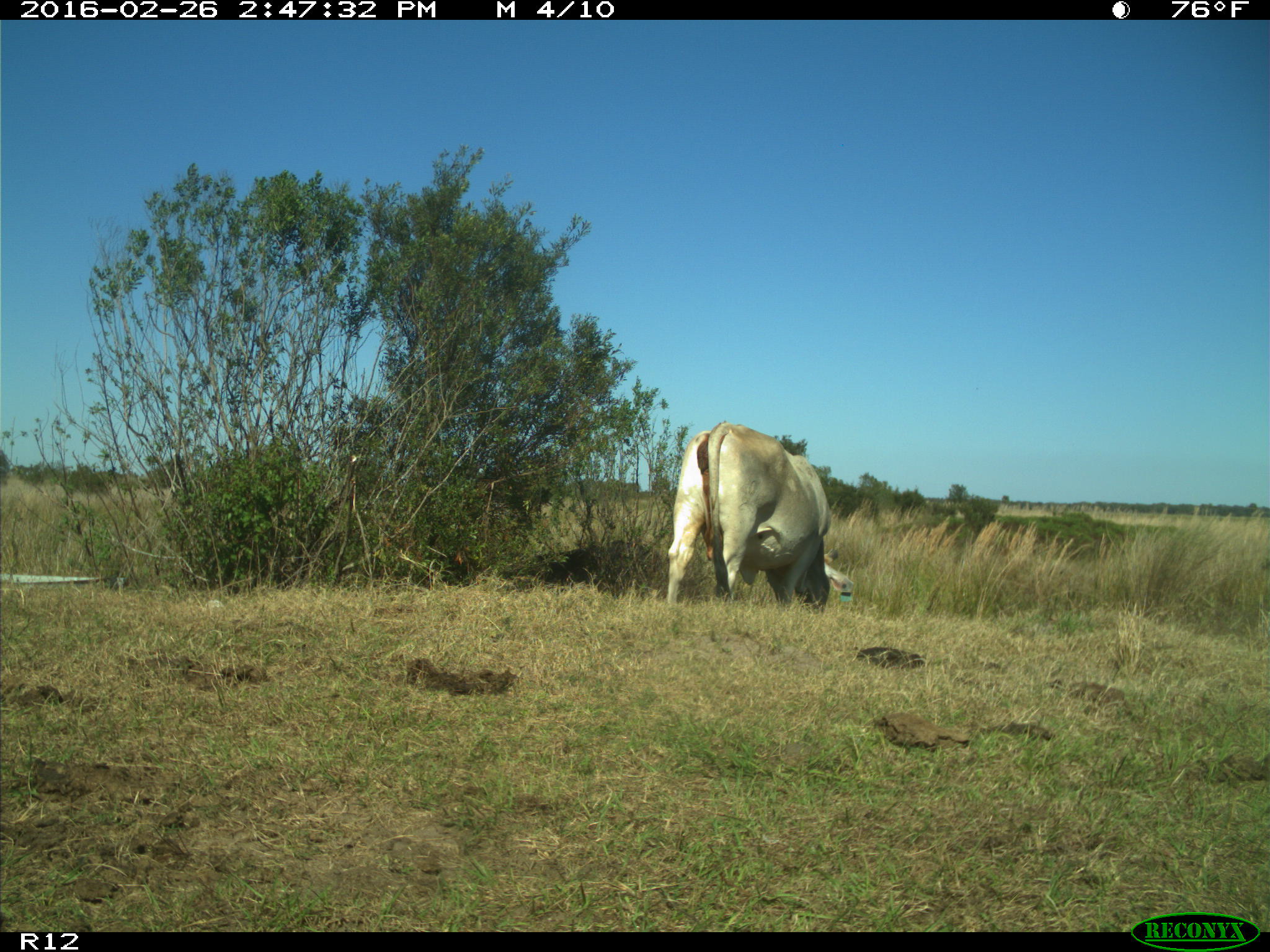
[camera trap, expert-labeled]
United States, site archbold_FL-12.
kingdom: Animalia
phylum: Chordata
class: Mammalia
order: Artiodactyla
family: Bovidae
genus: Bos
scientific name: Bos taurus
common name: domestic cow